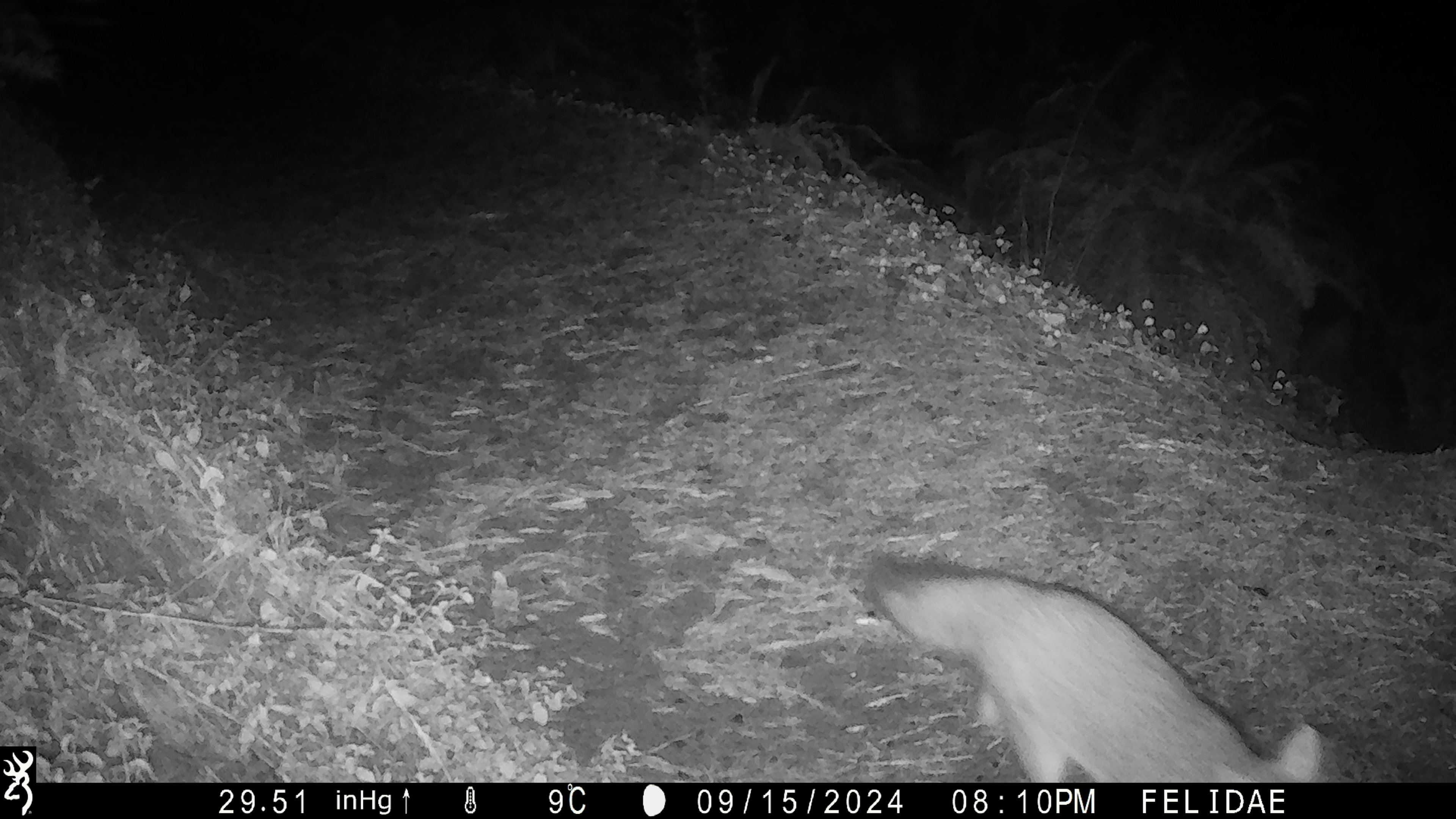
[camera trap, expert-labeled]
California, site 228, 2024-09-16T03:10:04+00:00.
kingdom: Animalia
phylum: Chordata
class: Mammalia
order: Carnivora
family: Canidae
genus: Urocyon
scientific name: Urocyon cinereoargenteus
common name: gray fox